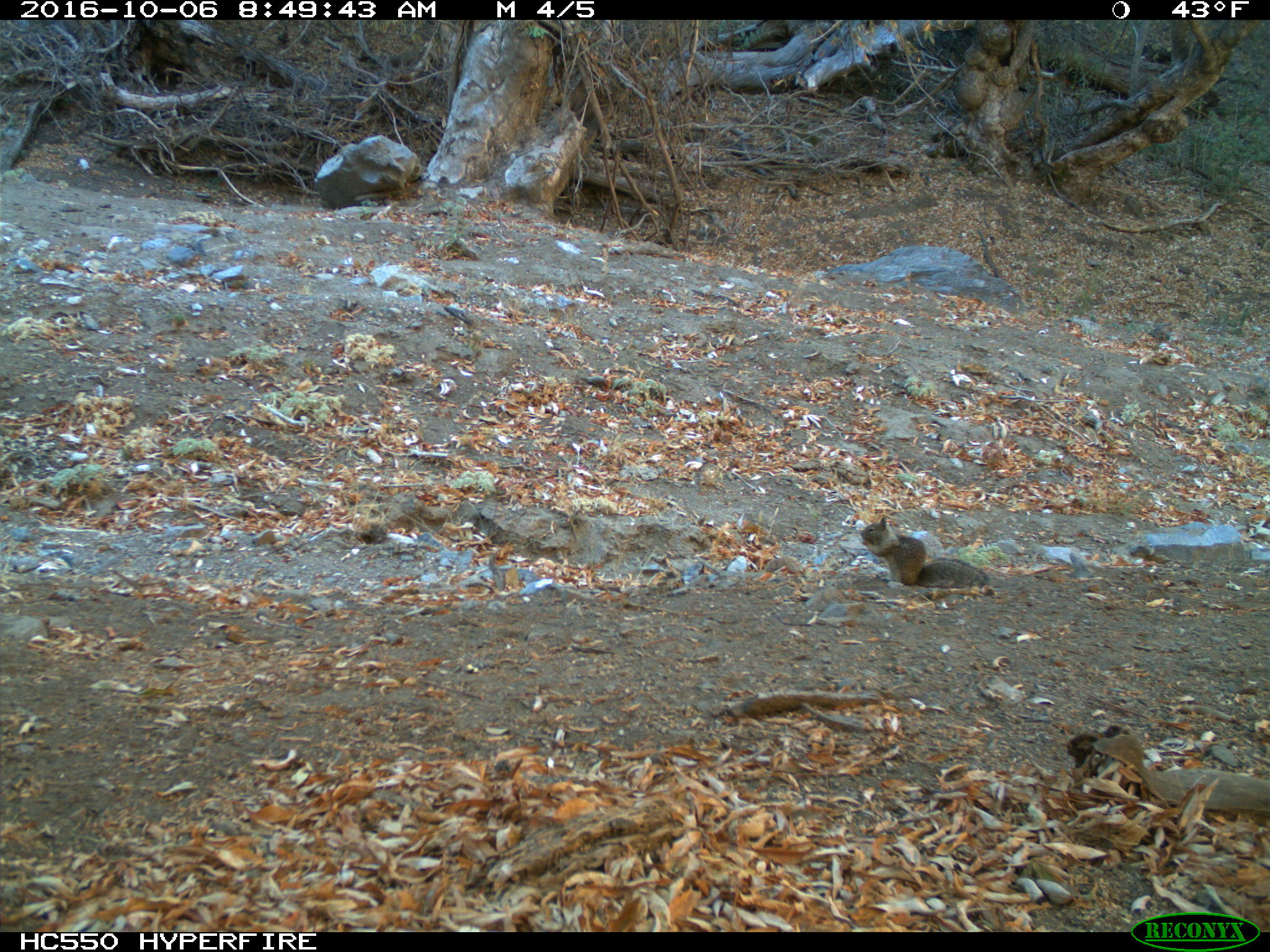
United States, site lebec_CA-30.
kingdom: Animalia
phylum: Chordata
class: Mammalia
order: Rodentia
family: Sciuridae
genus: Otospermophilus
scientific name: Otospermophilus beecheyi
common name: california ground squirrel